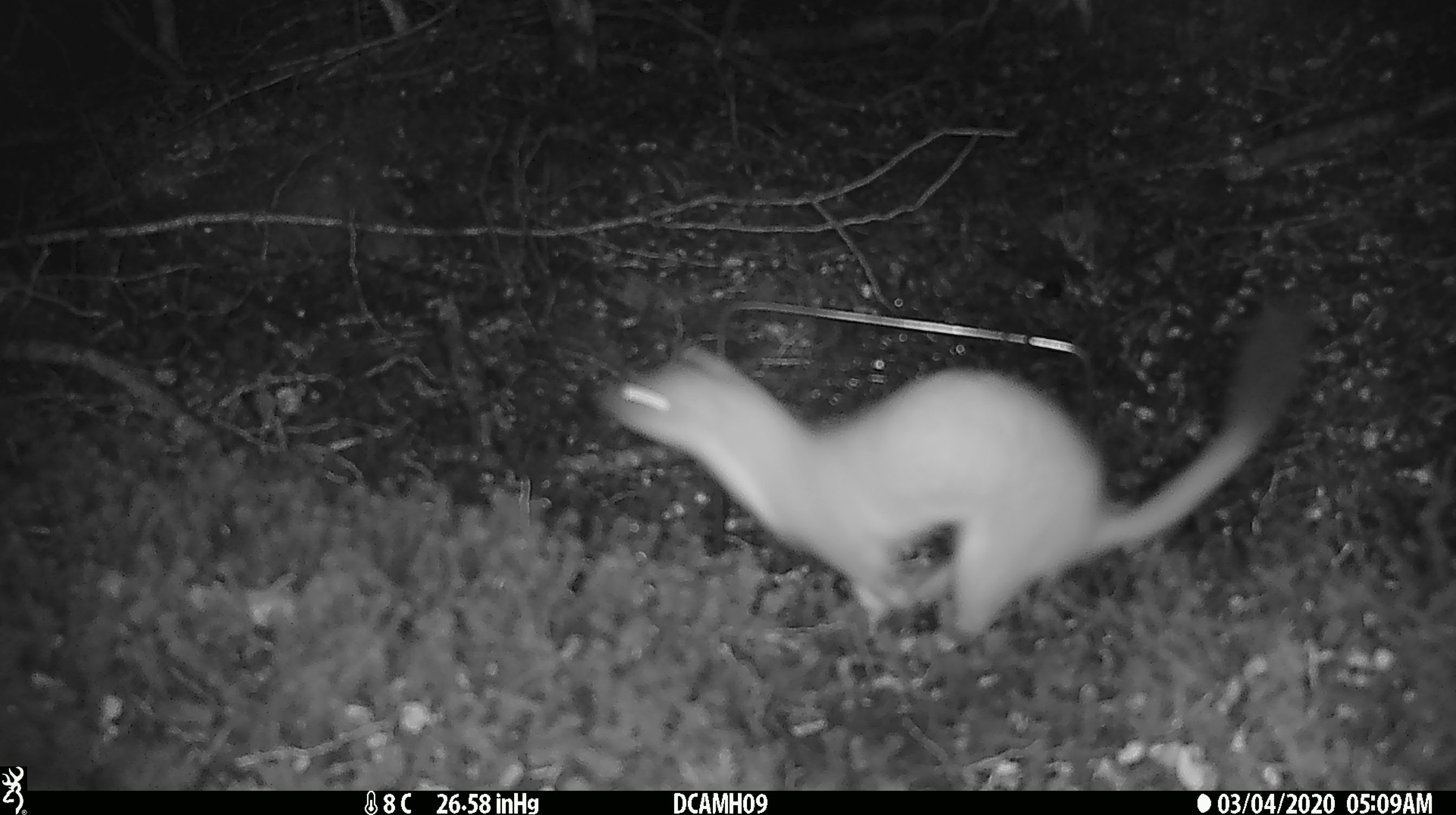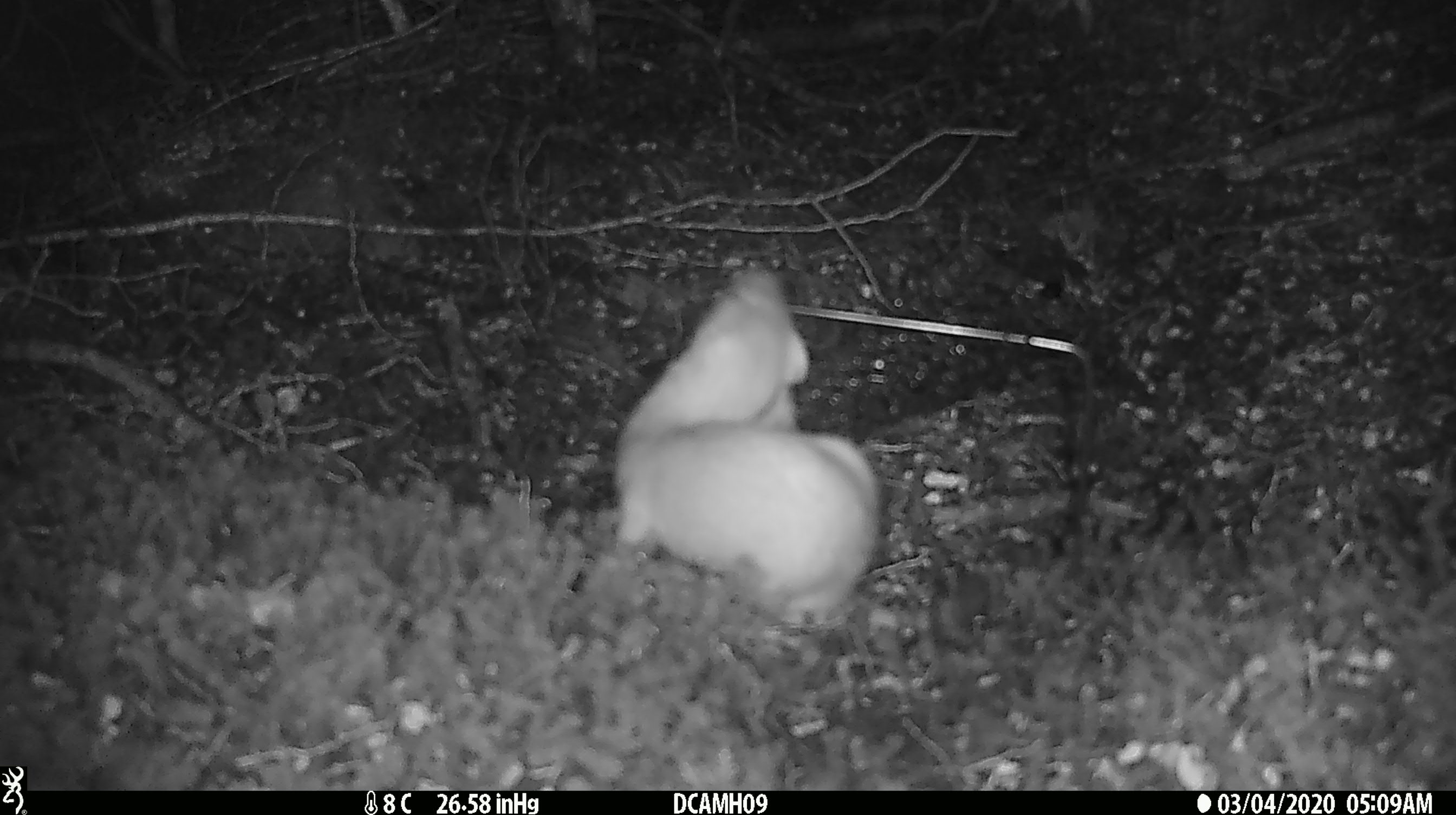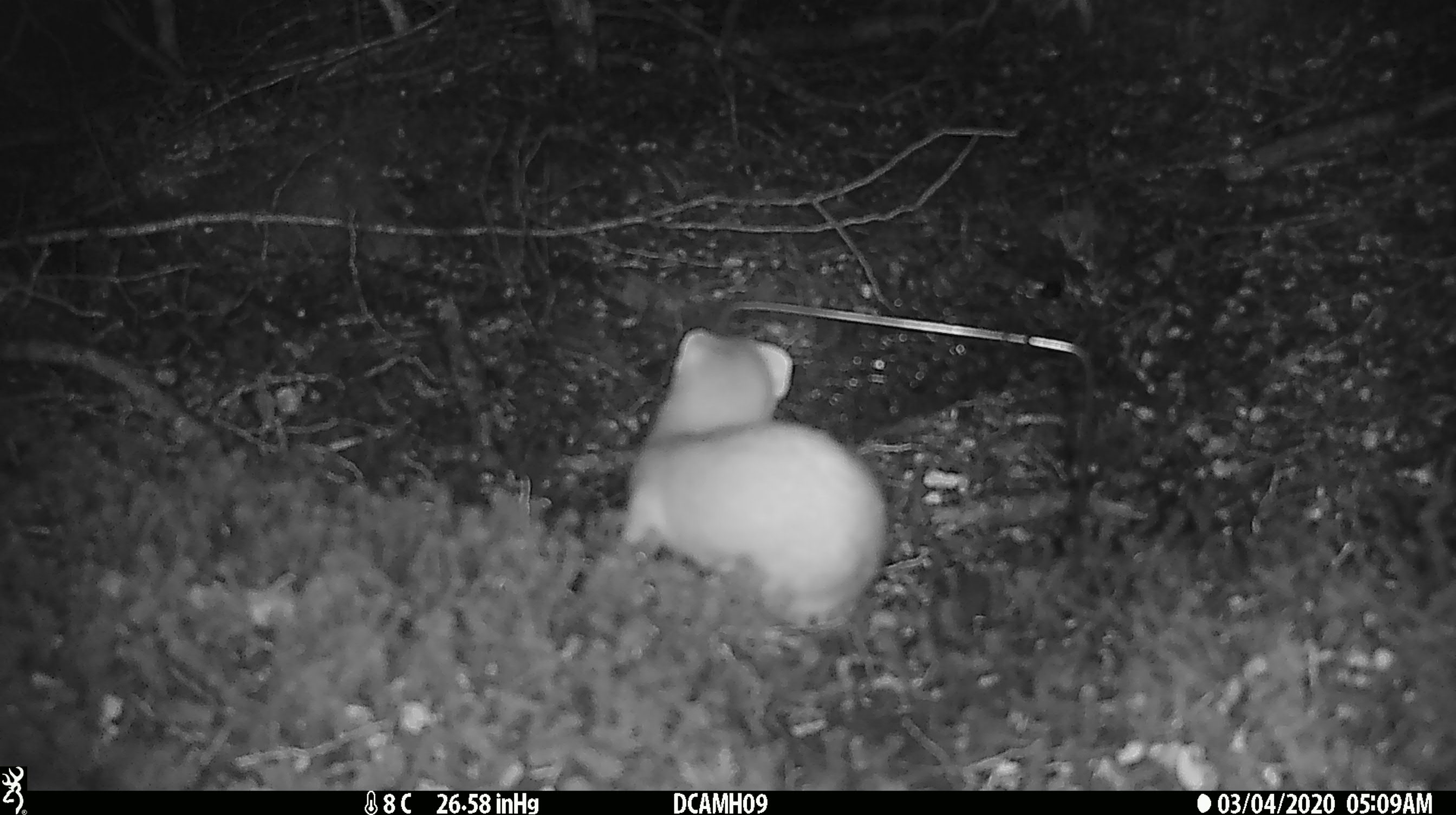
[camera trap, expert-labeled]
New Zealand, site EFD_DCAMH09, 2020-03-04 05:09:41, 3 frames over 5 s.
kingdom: Animalia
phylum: Chordata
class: Mammalia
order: Carnivora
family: Mustelidae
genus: Mustela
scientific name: Mustela erminea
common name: stoat